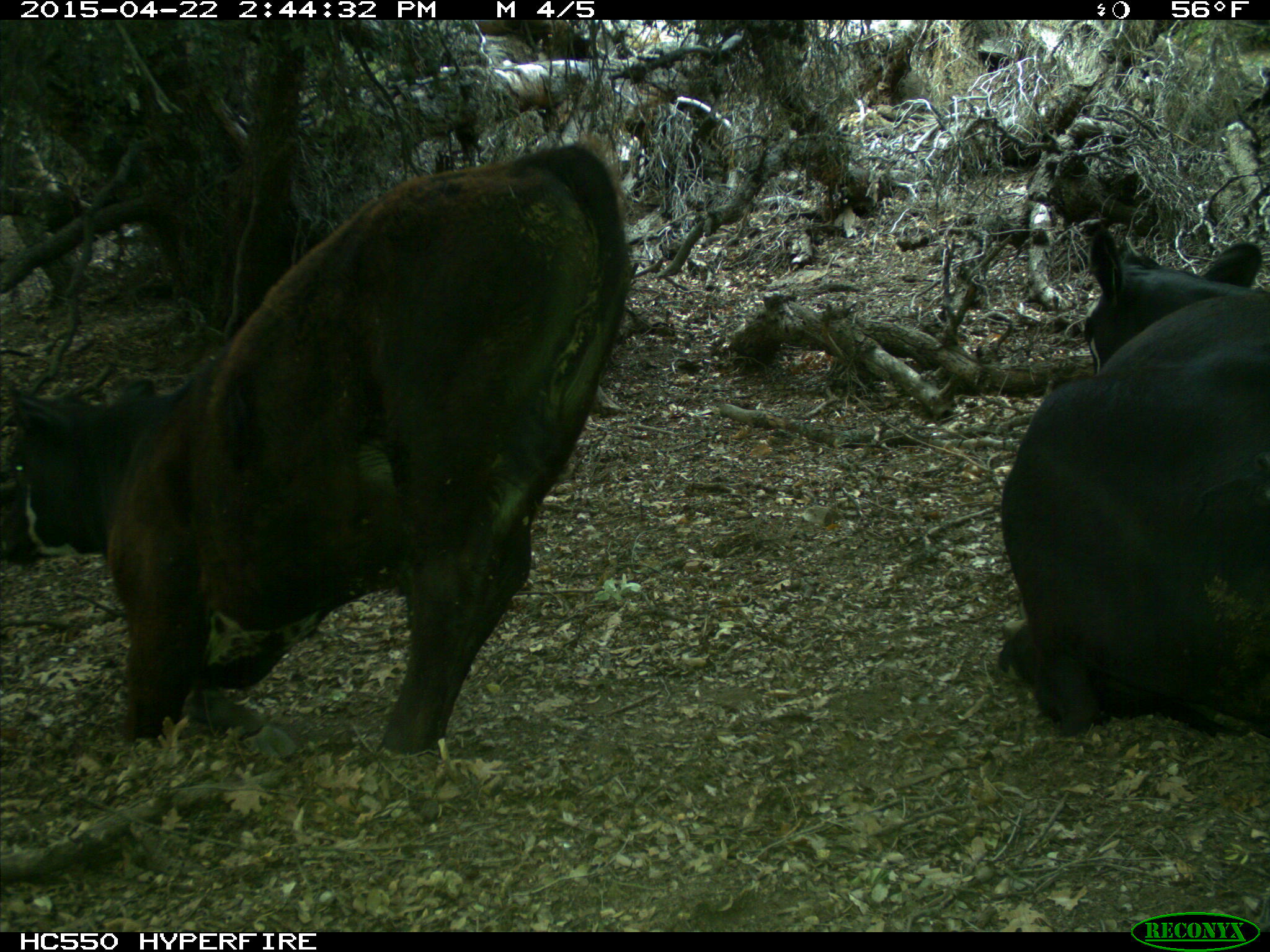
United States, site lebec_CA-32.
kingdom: Animalia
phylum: Chordata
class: Mammalia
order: Artiodactyla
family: Bovidae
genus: Bos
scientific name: Bos taurus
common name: domestic cow